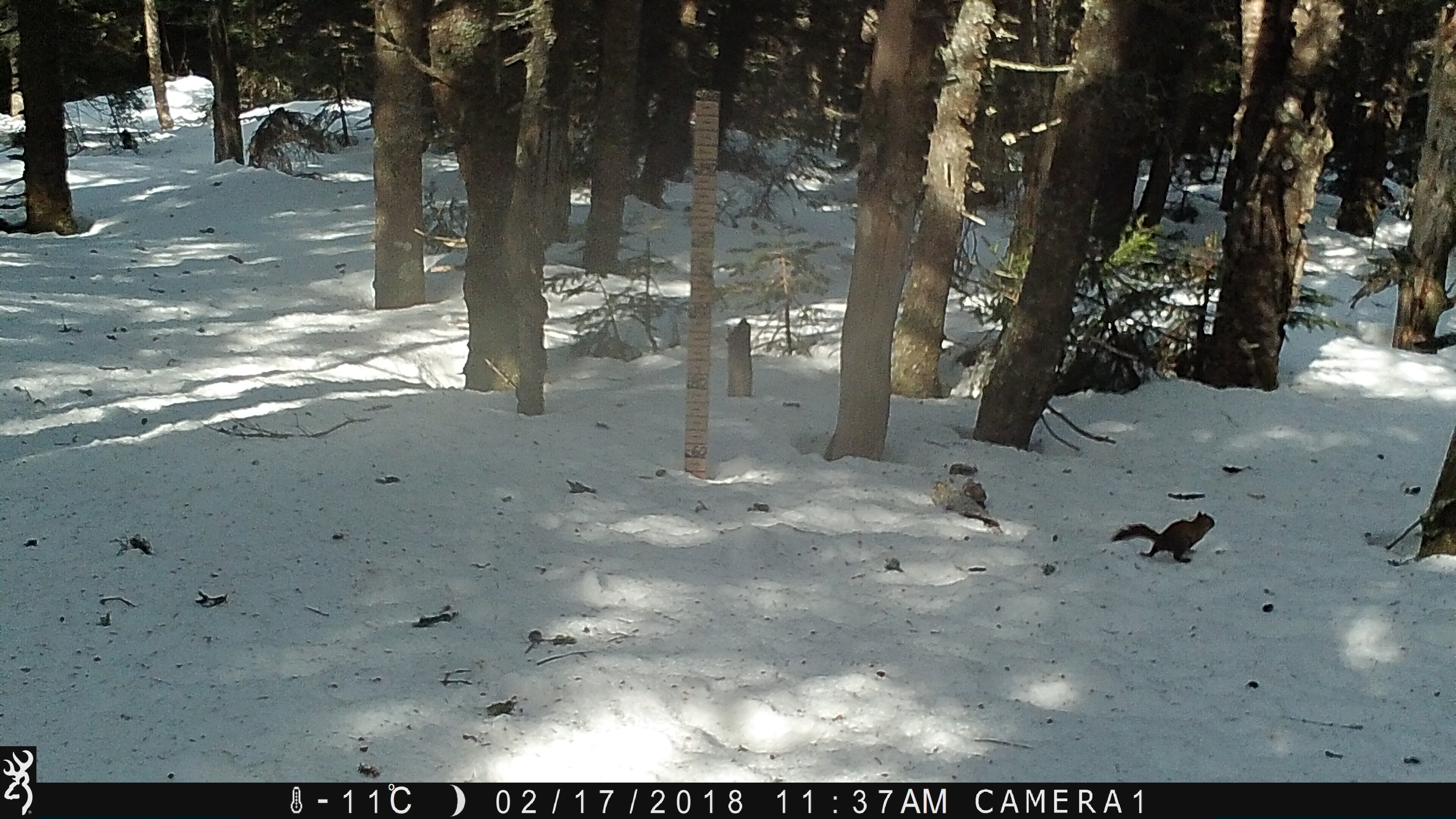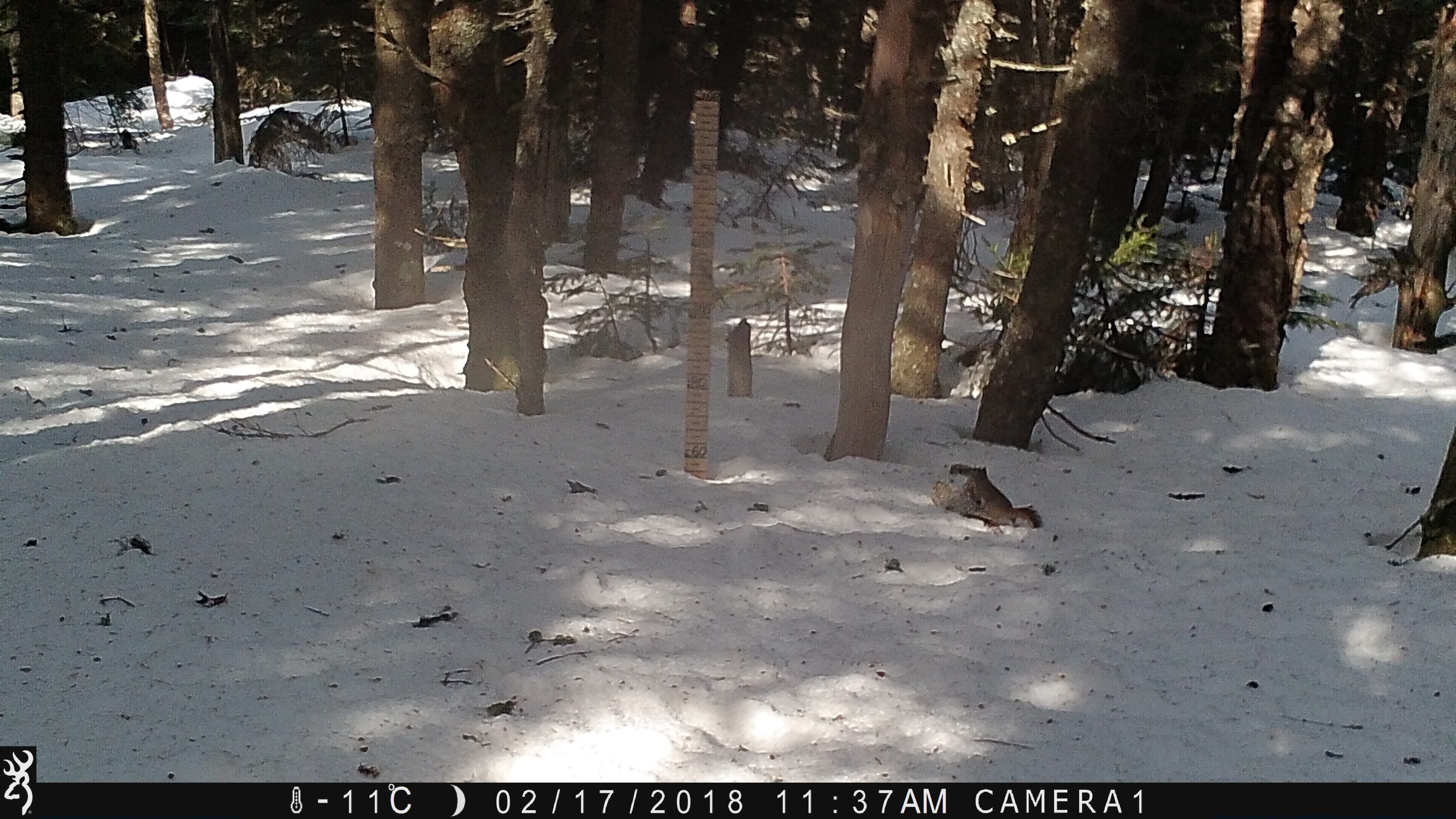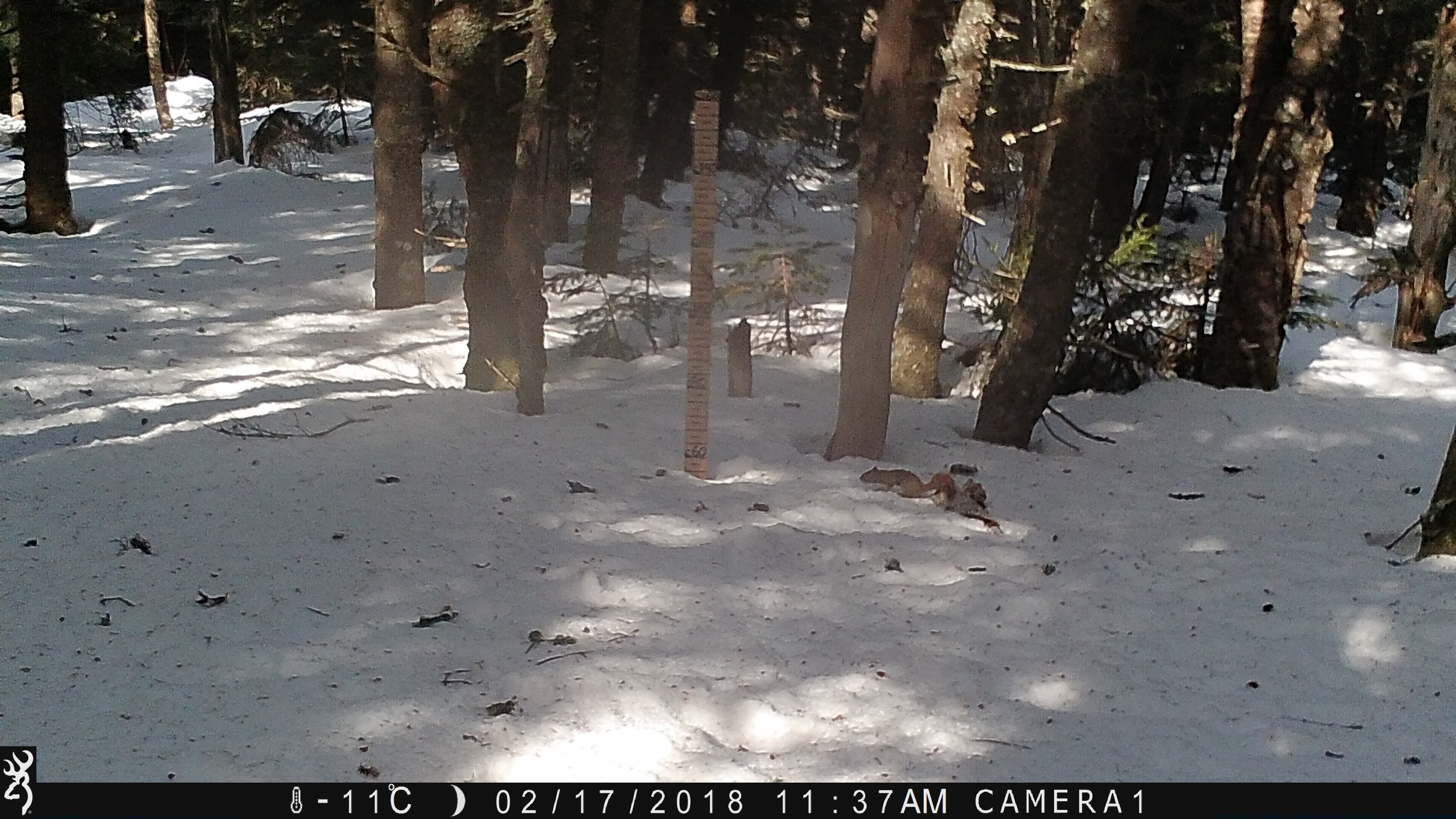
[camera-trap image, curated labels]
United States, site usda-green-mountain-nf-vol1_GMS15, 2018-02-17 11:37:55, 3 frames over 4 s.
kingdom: Animalia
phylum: Chordata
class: Mammalia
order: Rodentia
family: Sciuridae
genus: Tamiasciurus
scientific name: Tamiasciurus hudsonicus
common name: red squirrel